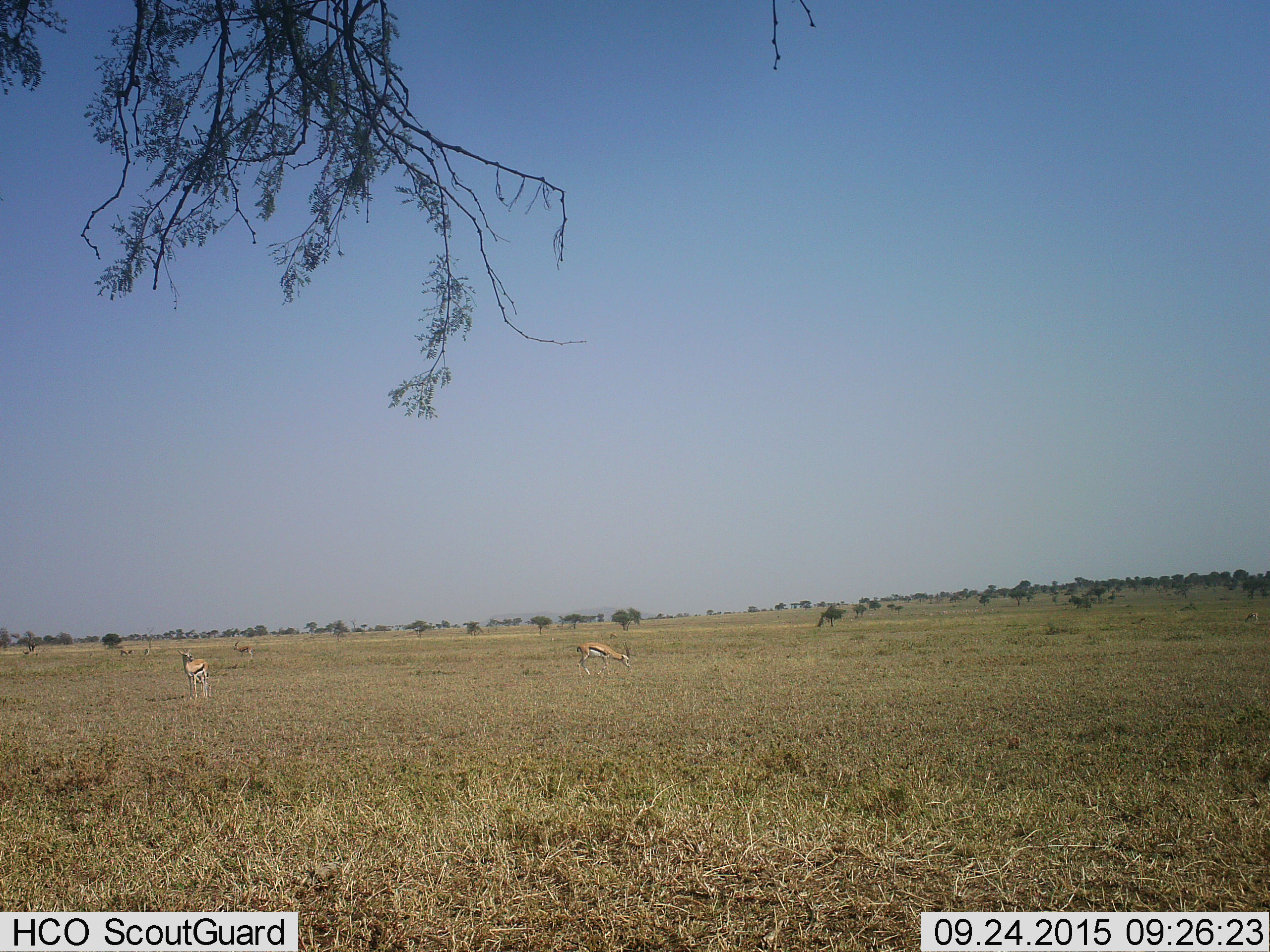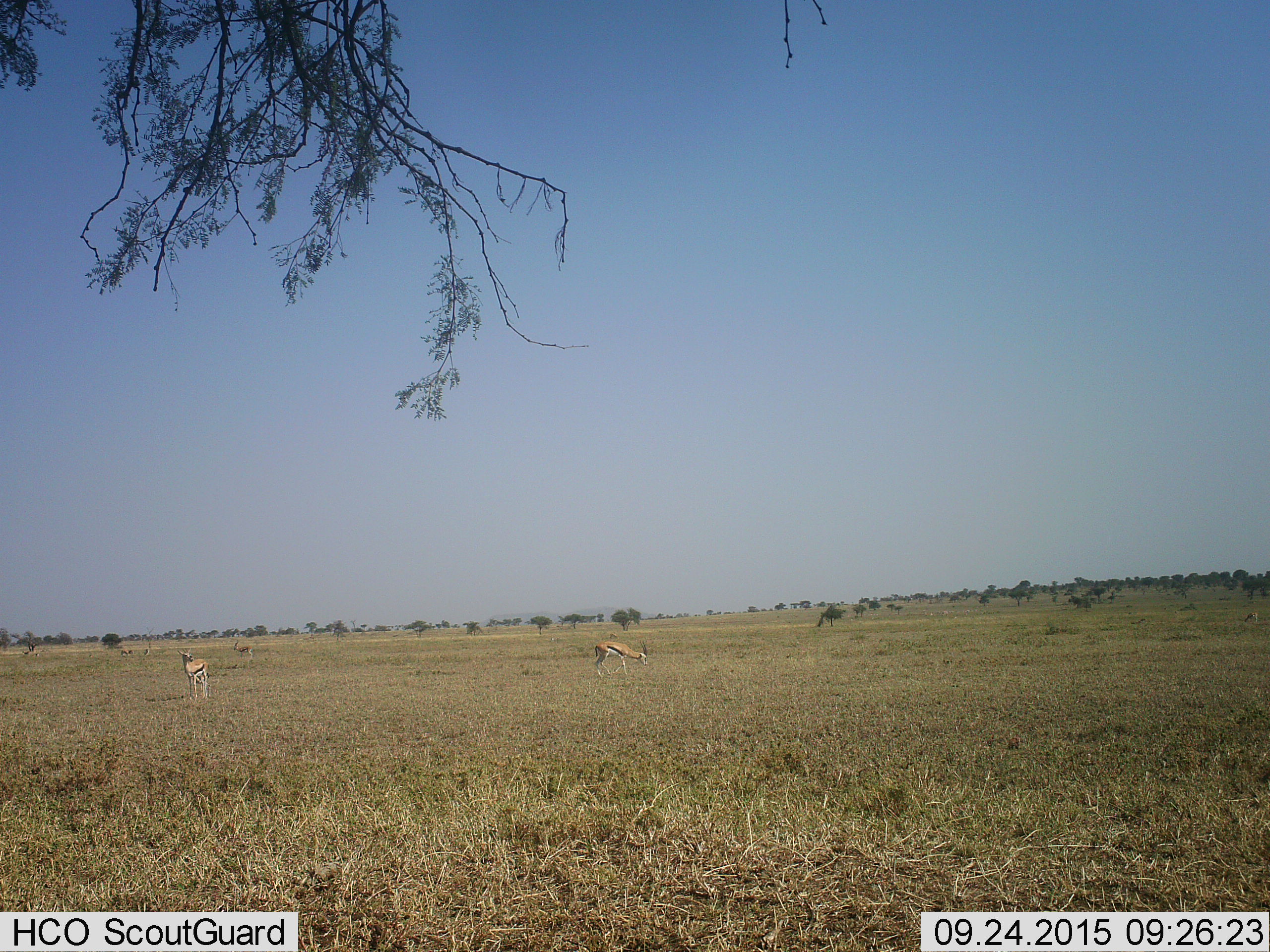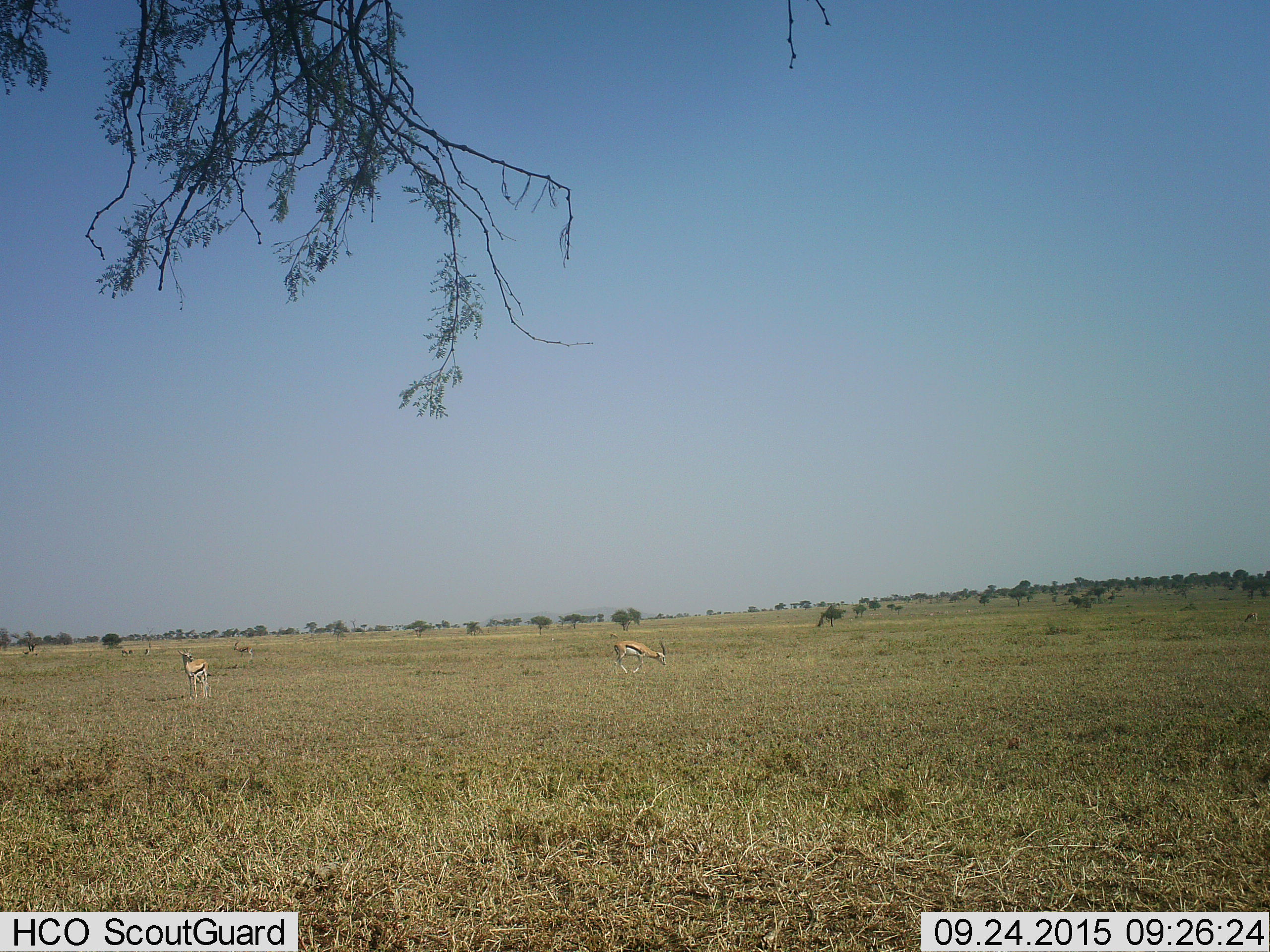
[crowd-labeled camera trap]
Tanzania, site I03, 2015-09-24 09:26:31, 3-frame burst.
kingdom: Animalia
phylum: Chordata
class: Mammalia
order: Artiodactyla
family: Bovidae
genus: Eudorcas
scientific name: Eudorcas thomsonii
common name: thomson's gazelle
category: gazellethomsons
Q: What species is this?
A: Gazellethomsons (thomson's gazelle) (Eudorcas thomsonii).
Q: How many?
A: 5.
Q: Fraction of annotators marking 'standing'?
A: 67%.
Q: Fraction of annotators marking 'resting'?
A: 0%.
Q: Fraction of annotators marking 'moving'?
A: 56%.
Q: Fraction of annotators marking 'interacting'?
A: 11%.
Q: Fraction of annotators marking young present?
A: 11%.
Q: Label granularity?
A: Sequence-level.